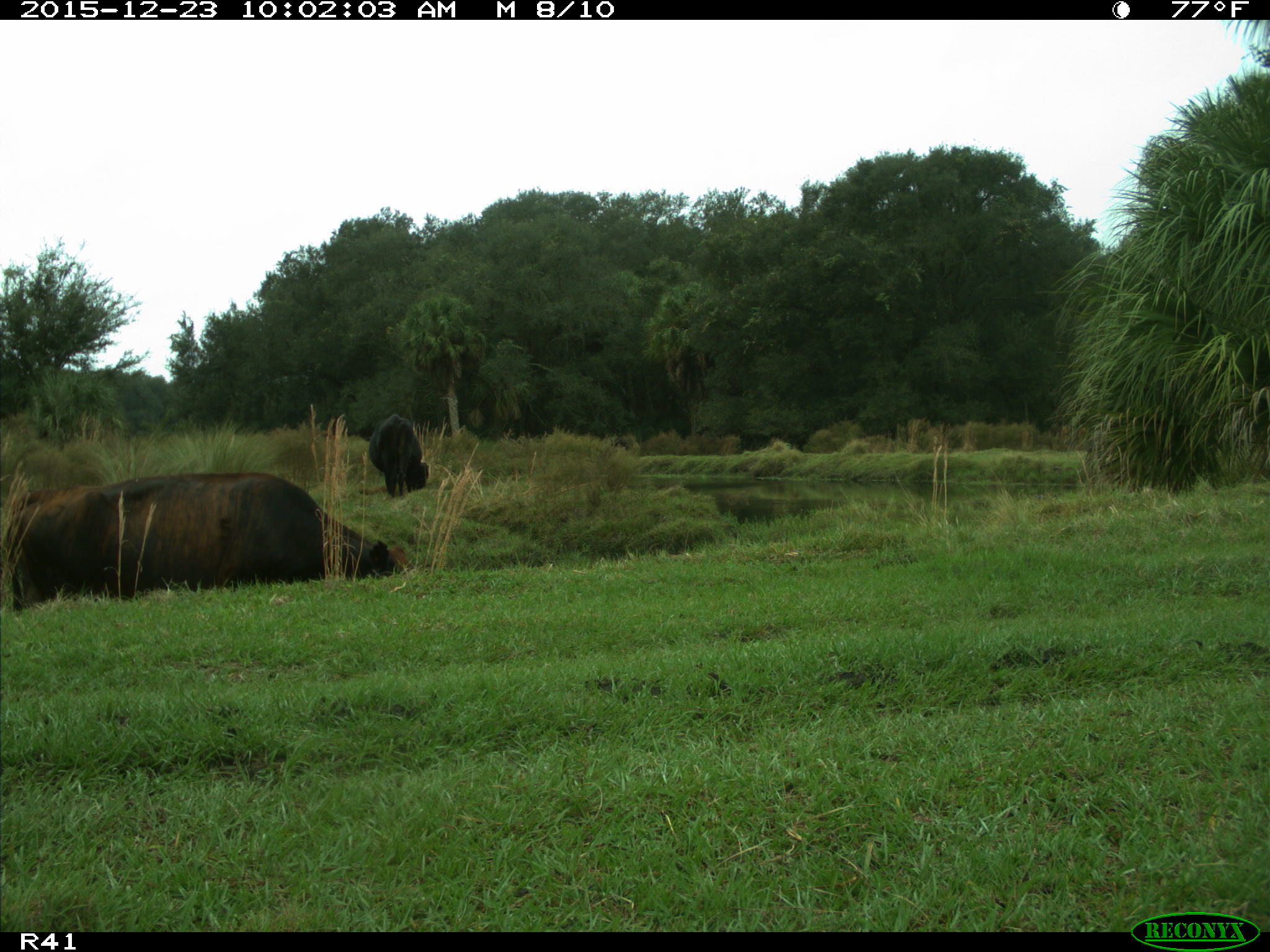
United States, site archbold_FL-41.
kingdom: Animalia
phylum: Chordata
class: Mammalia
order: Artiodactyla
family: Bovidae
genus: Bos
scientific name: Bos taurus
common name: domestic cow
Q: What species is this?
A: Bos taurus (domestic cow).